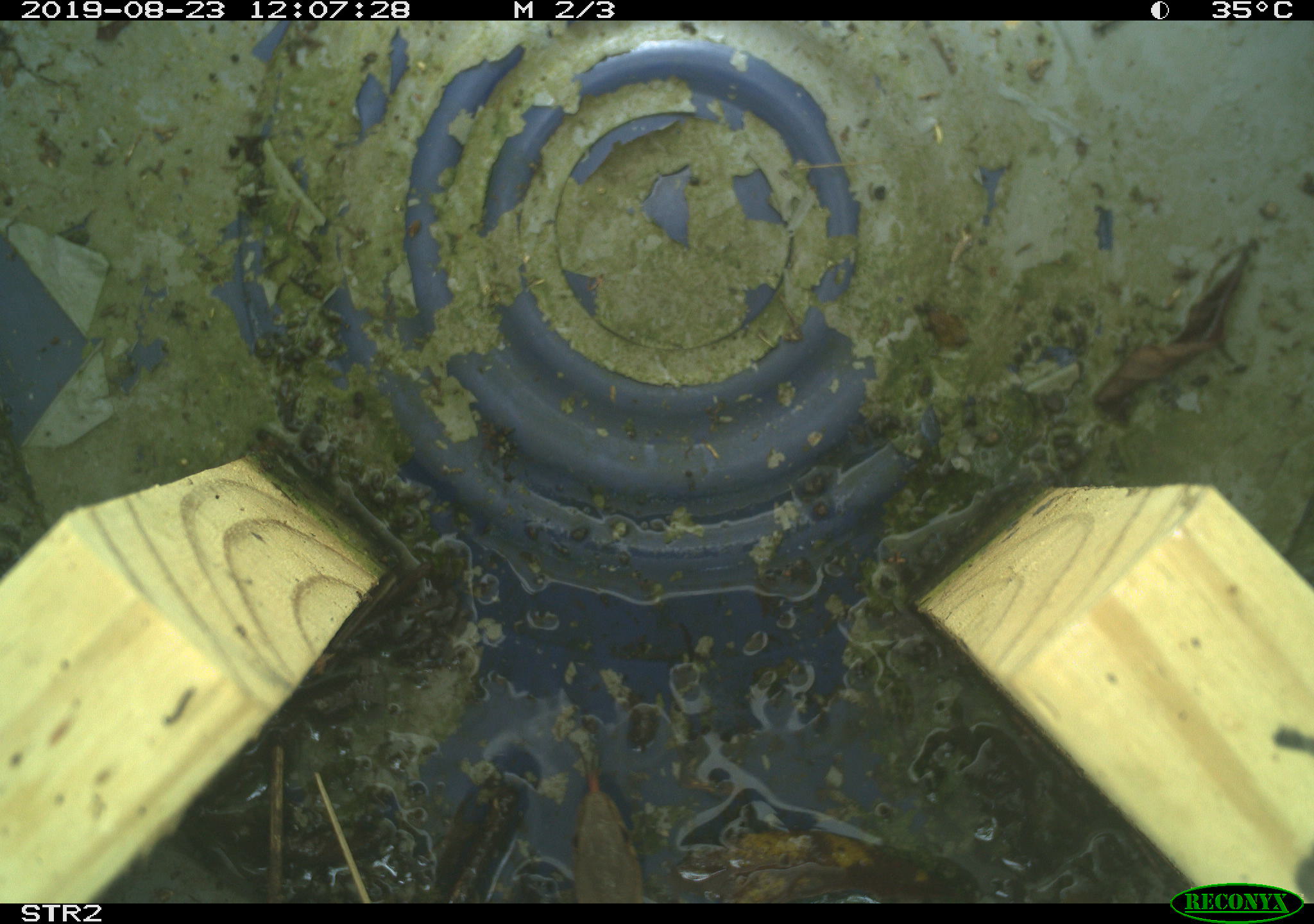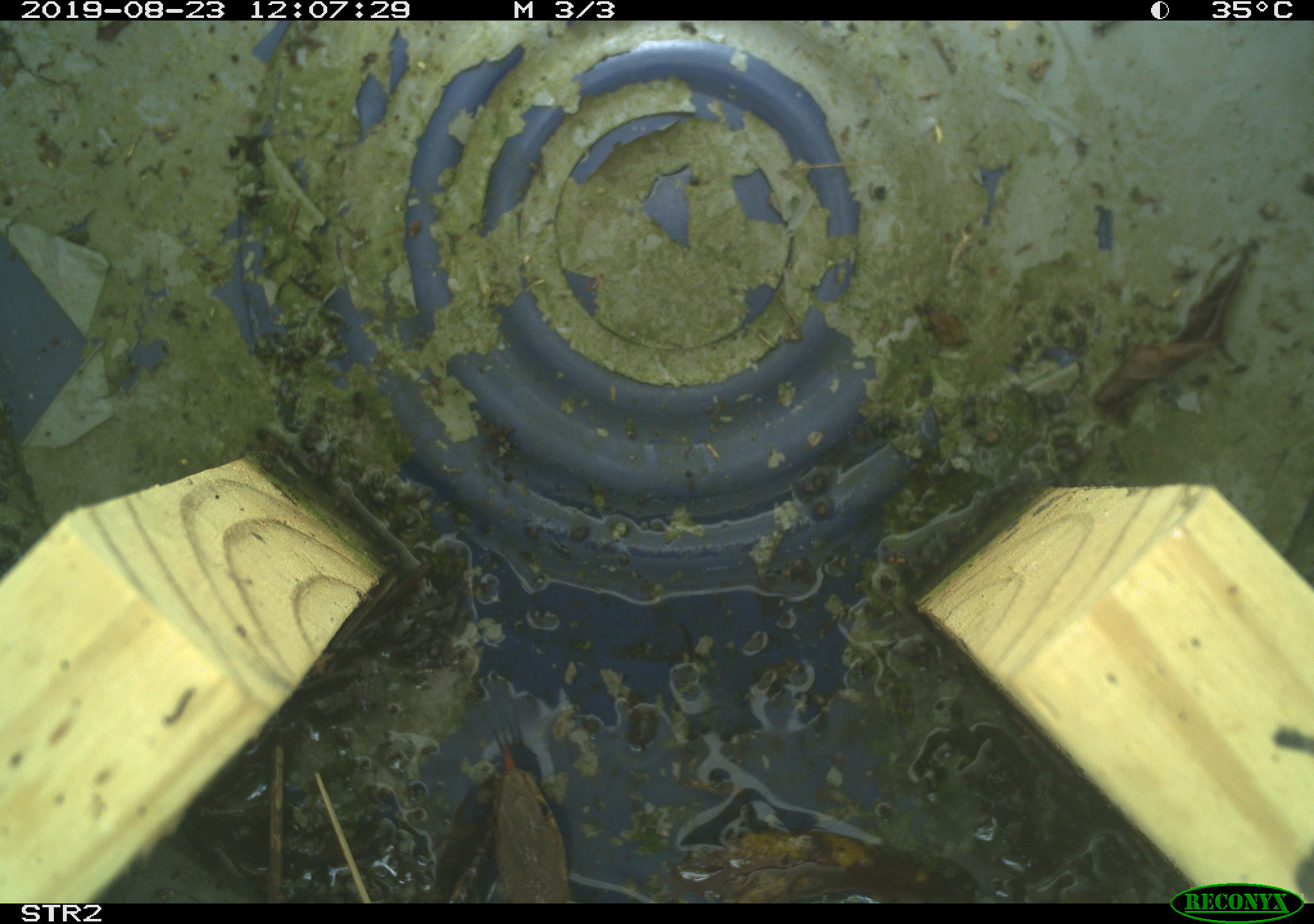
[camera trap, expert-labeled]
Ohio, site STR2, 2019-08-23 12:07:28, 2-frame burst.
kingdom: Animalia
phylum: Chordata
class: Reptilia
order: Squamata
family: Colubridae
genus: Thamnophis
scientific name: Thamnophis sirtalis sirtalis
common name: eastern gartersnake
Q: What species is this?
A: Eastern gartersnake (Thamnophis sirtalis sirtalis).